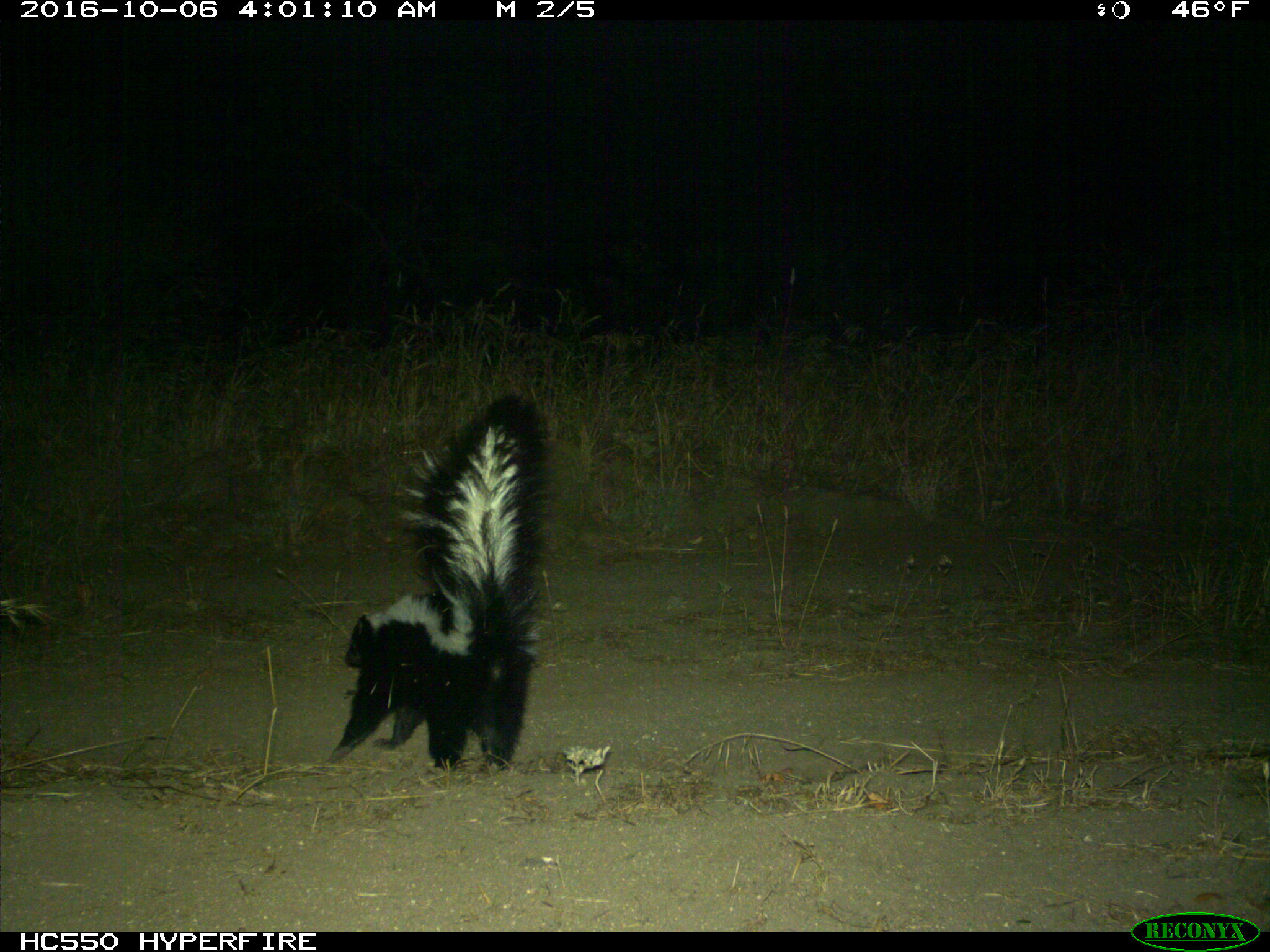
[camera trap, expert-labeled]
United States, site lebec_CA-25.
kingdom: Animalia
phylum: Chordata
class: Mammalia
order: Carnivora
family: Mephitidae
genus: Mephitis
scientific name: Mephitis mephitis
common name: striped skunk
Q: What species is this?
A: Mephitis mephitis (striped skunk).